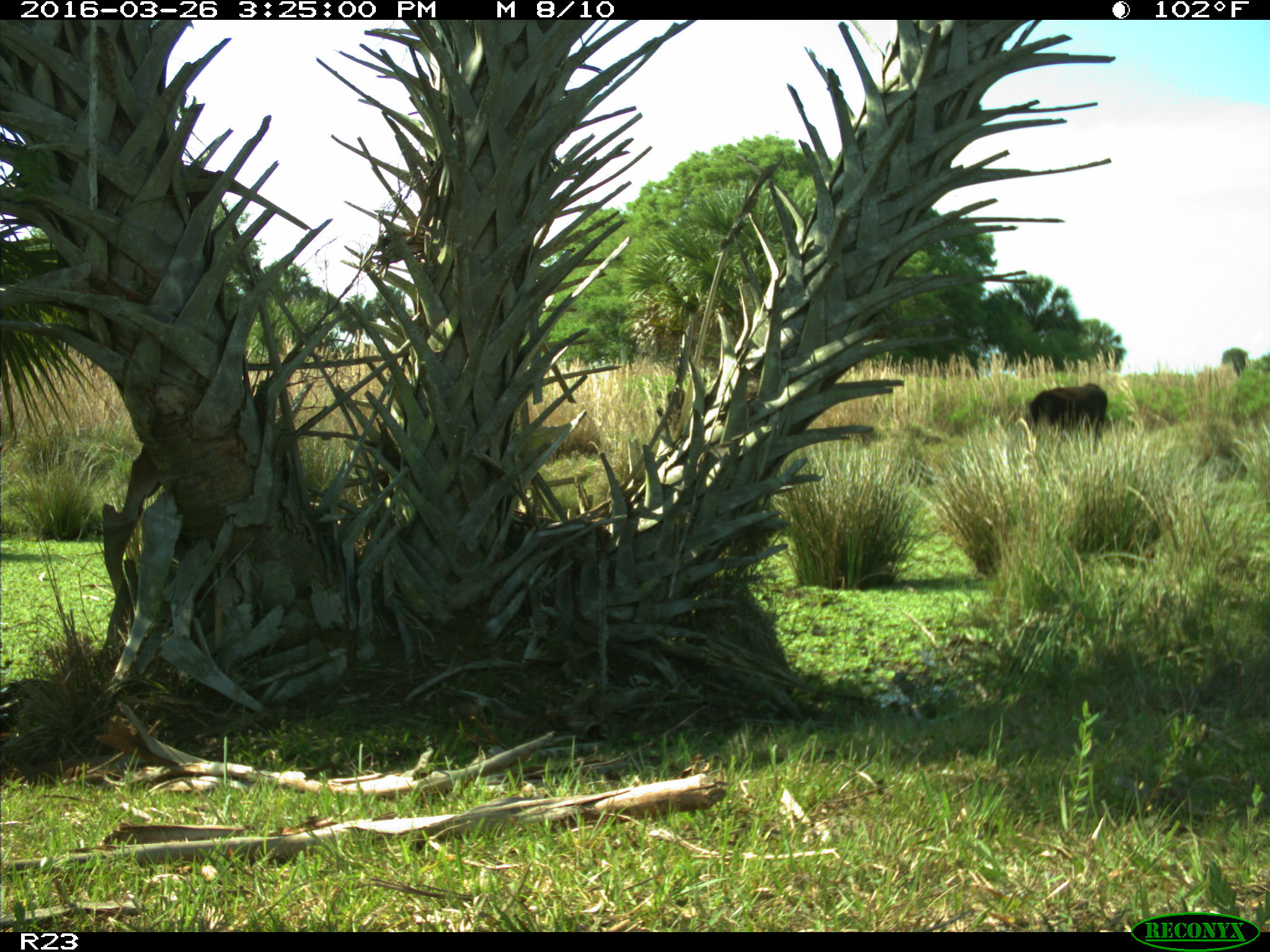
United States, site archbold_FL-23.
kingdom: Animalia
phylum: Chordata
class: Mammalia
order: Artiodactyla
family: Bovidae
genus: Bos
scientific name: Bos taurus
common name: domestic cow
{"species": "Bos taurus (domestic cow)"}